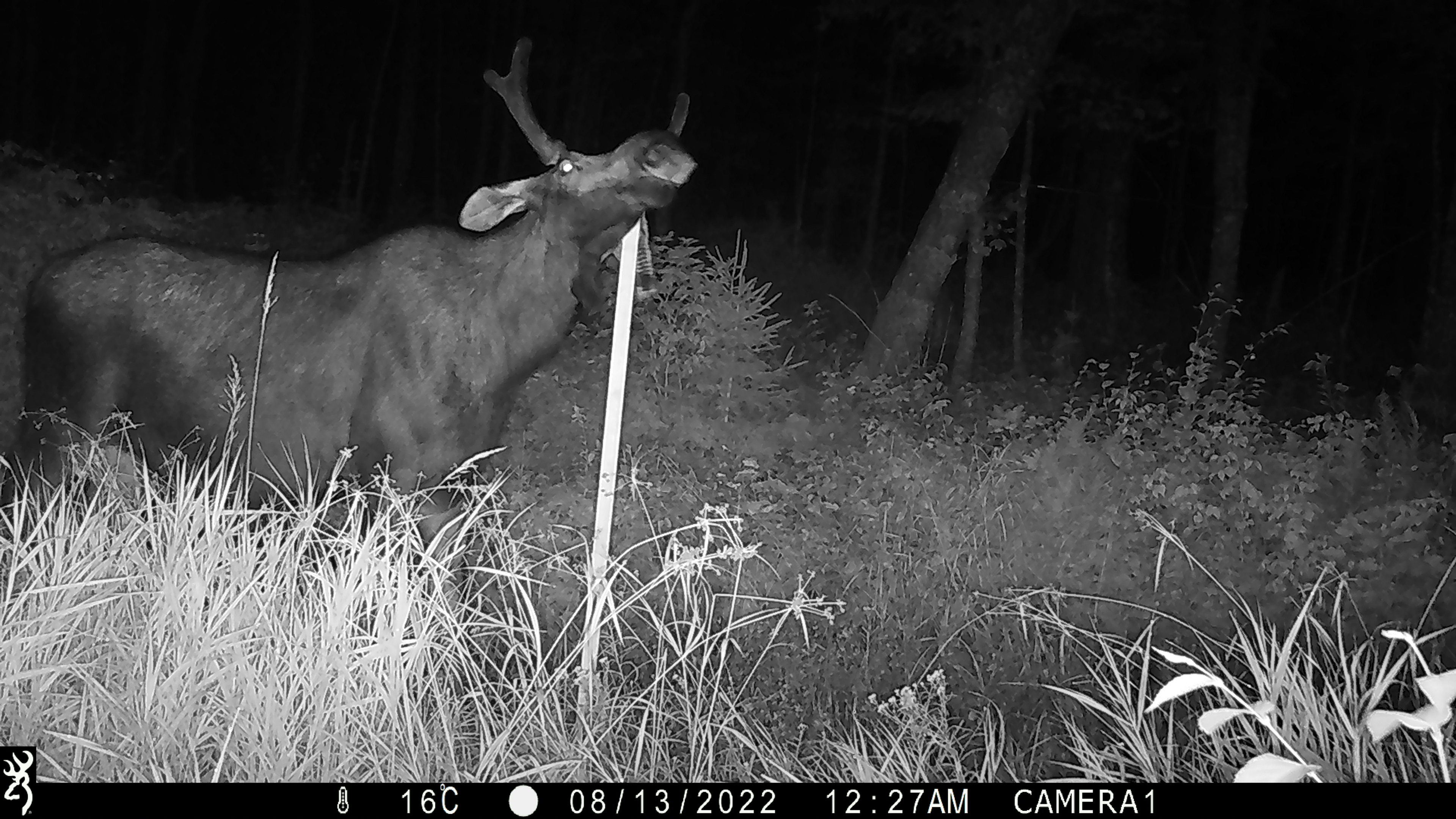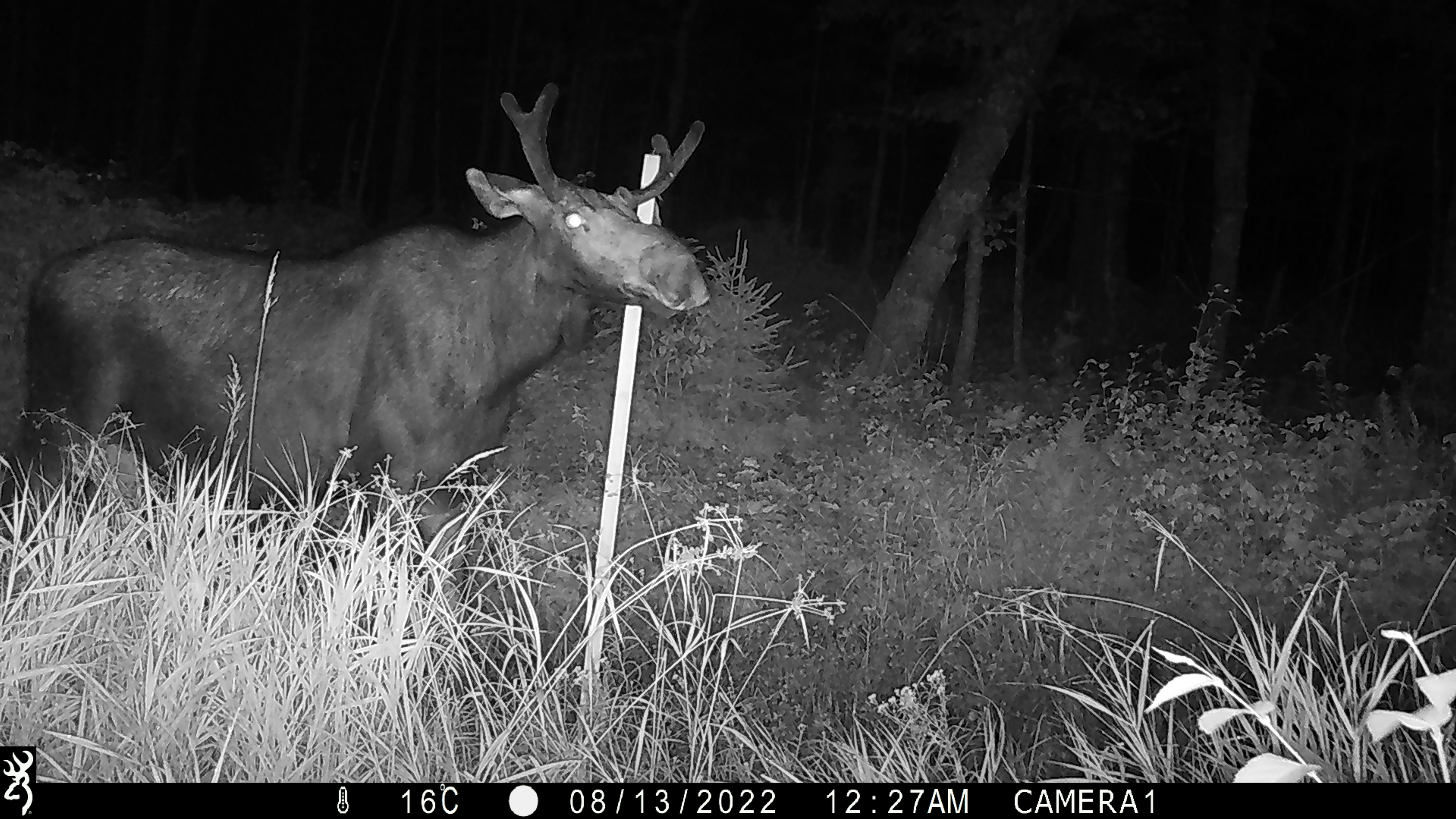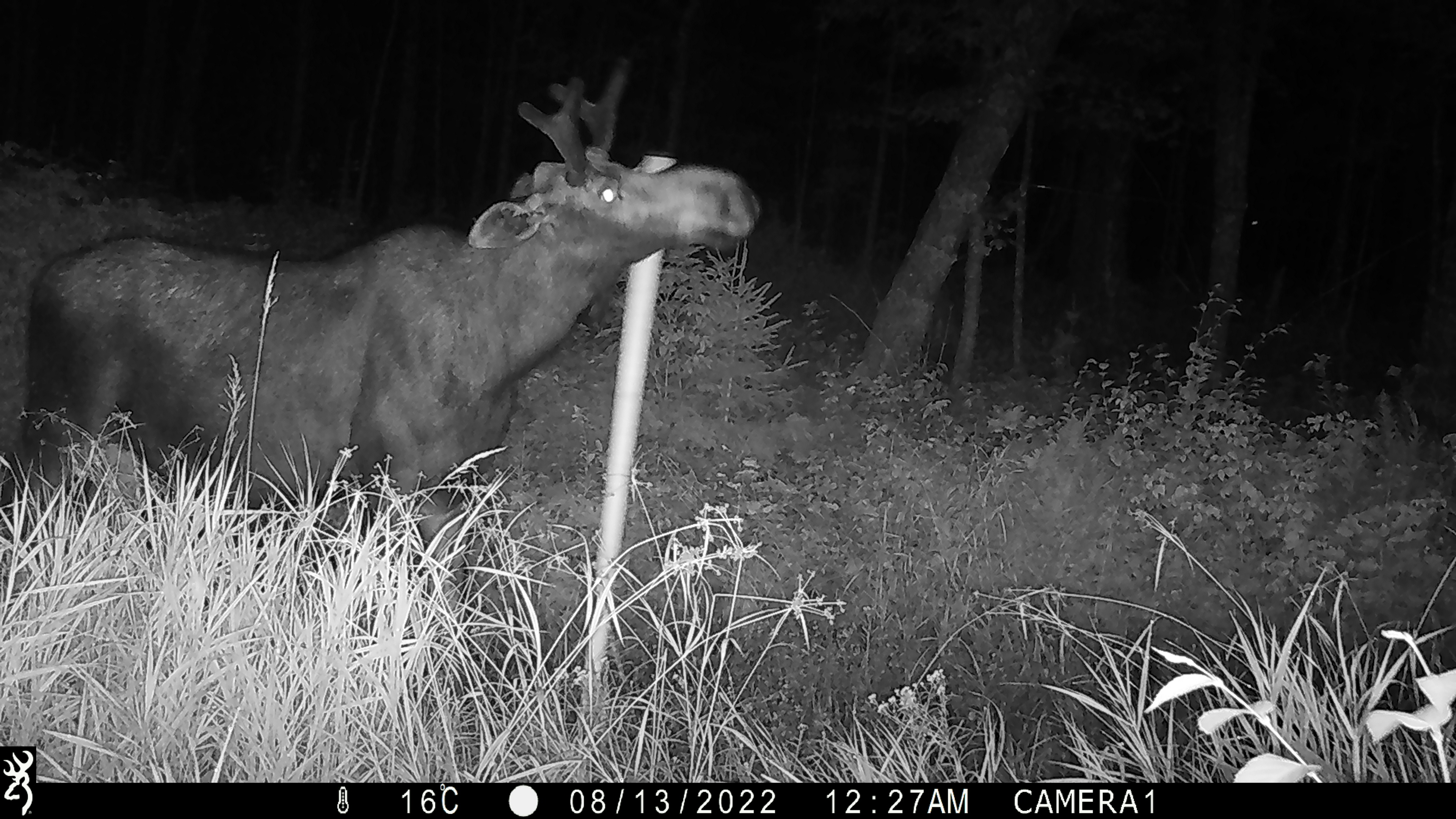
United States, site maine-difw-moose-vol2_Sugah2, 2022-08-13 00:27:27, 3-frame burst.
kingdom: Animalia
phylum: Chordata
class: Mammalia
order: Artiodactyla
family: Cervidae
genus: Alces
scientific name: Alces alces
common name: moose